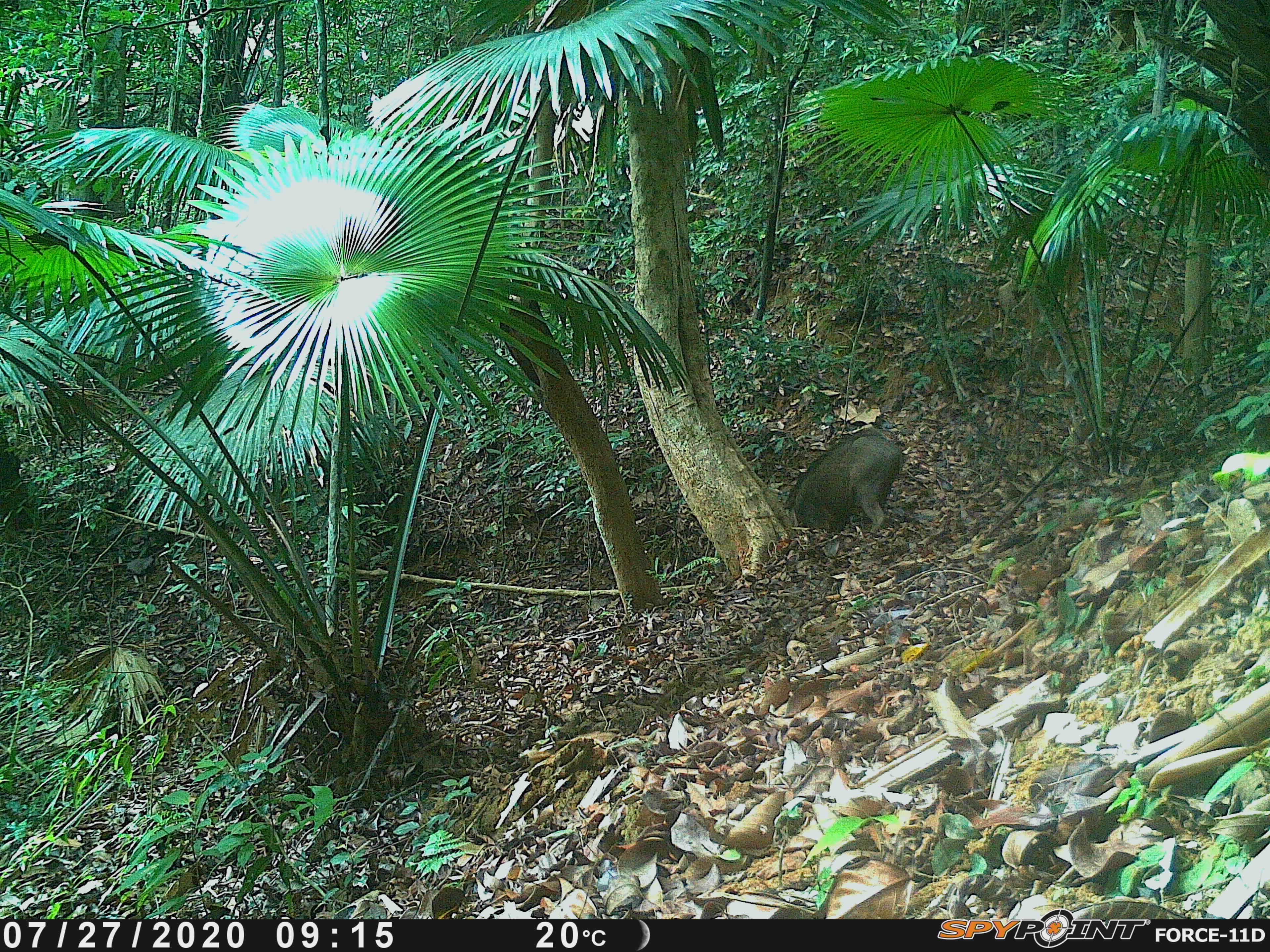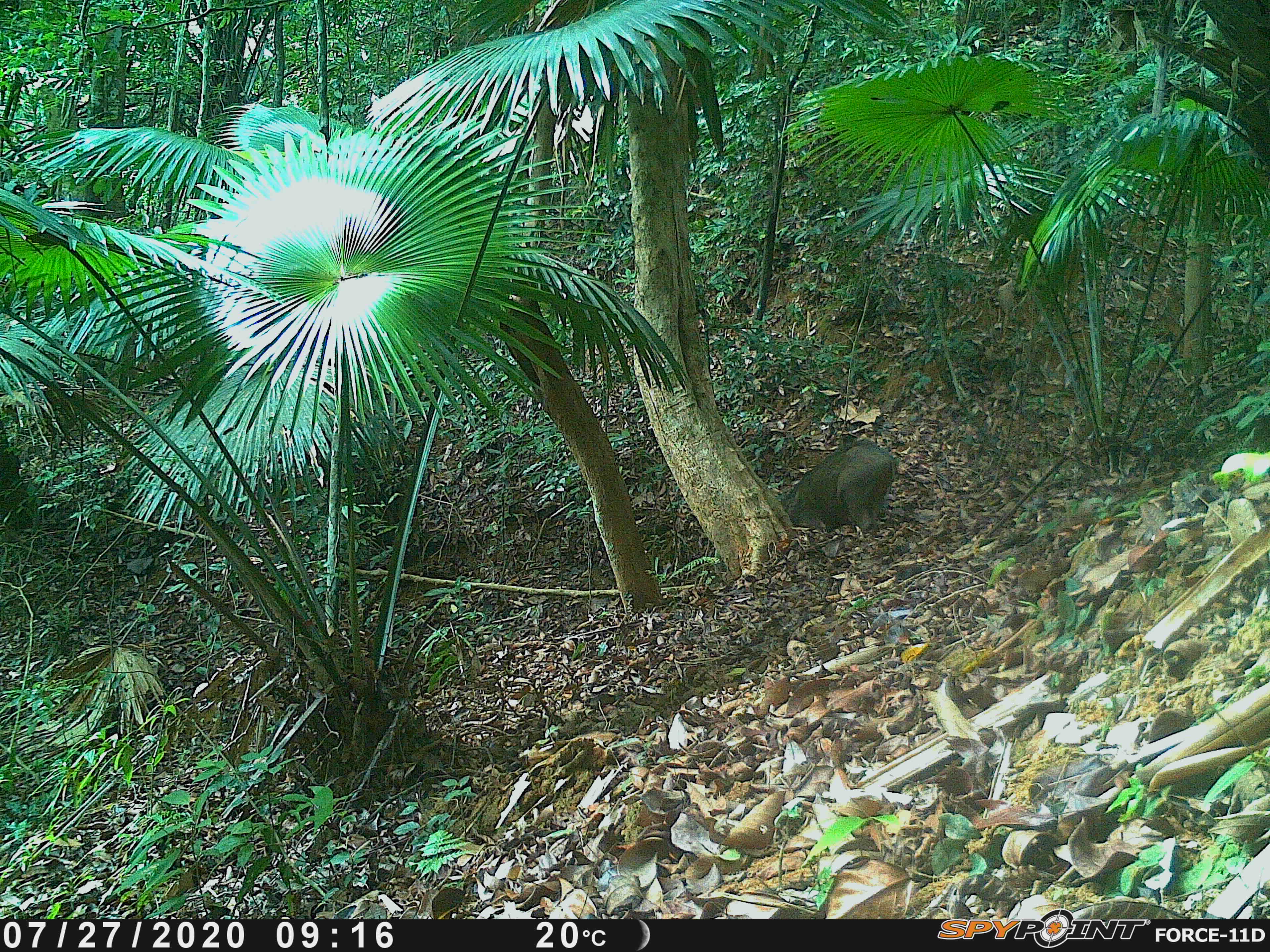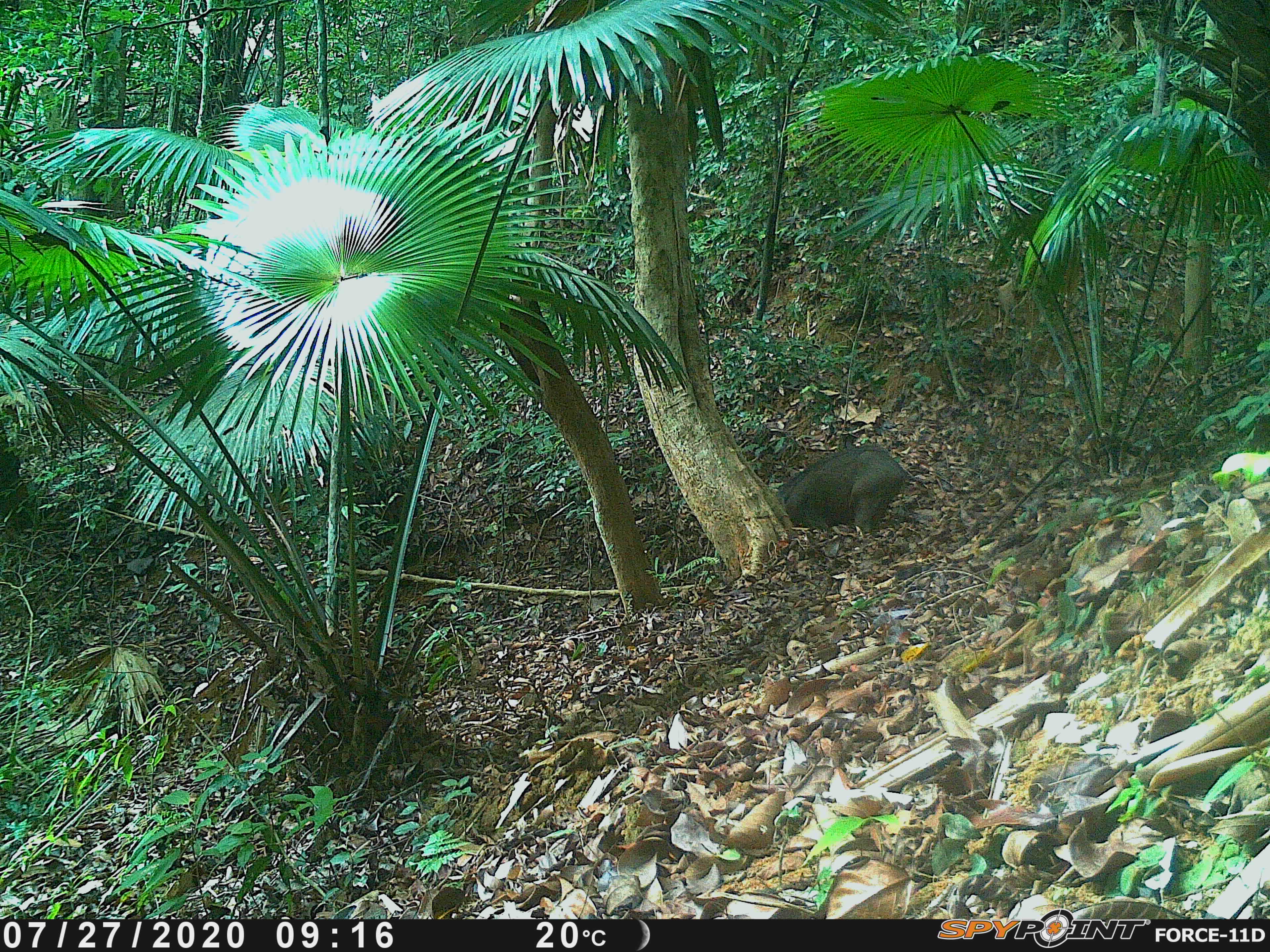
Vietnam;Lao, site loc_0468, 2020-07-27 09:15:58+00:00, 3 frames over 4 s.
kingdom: Animalia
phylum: Chordata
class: Mammalia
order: Artiodactyla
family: Suidae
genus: Sus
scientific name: Sus scrofa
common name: eurasian wild pig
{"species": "eurasian wild pig (Sus scrofa)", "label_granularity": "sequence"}